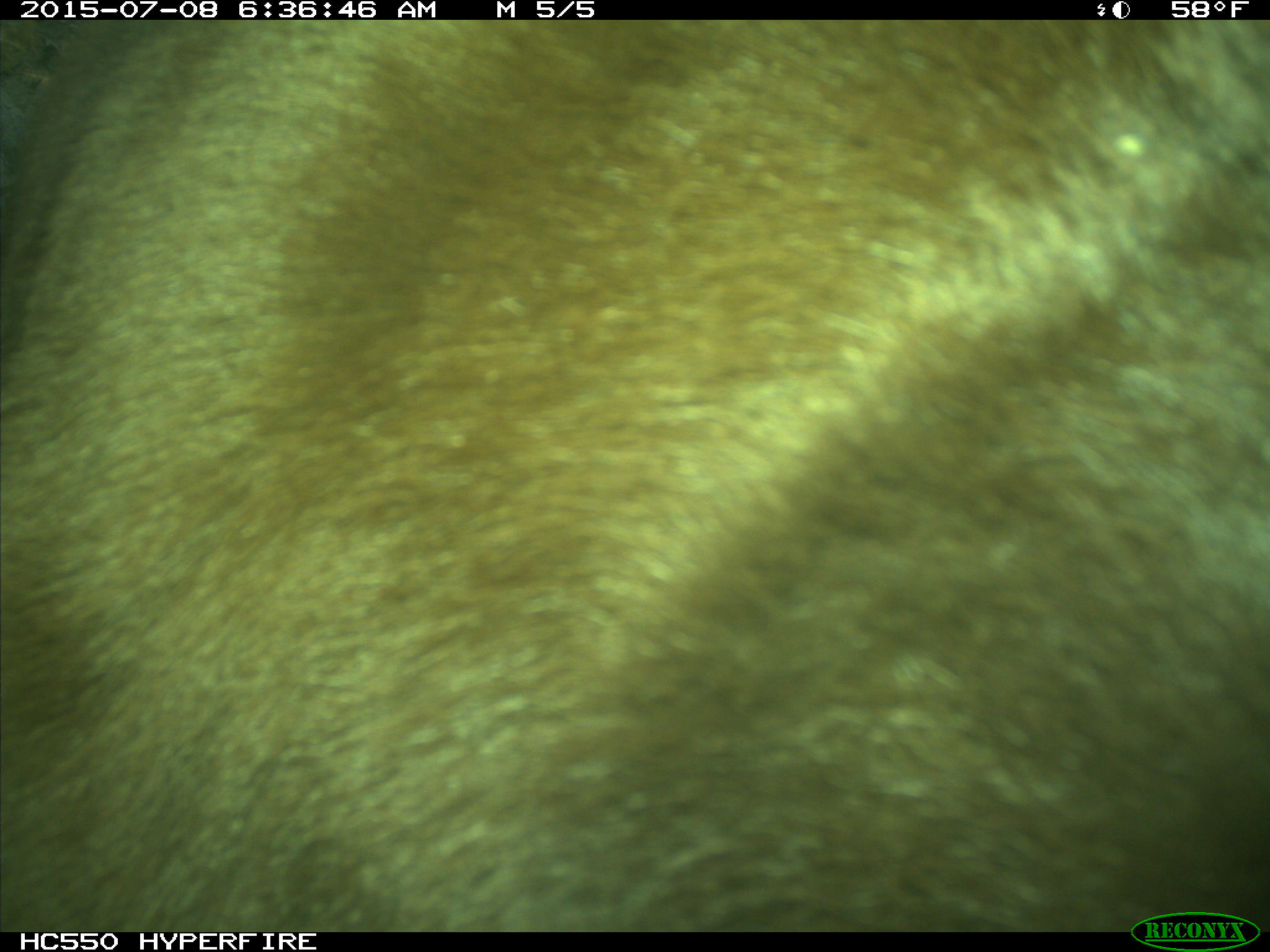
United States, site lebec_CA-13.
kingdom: Animalia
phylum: Chordata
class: Mammalia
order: Carnivora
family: Ursidae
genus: Ursus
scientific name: Ursus americanus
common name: american black bear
Ursus americanus (american black bear).